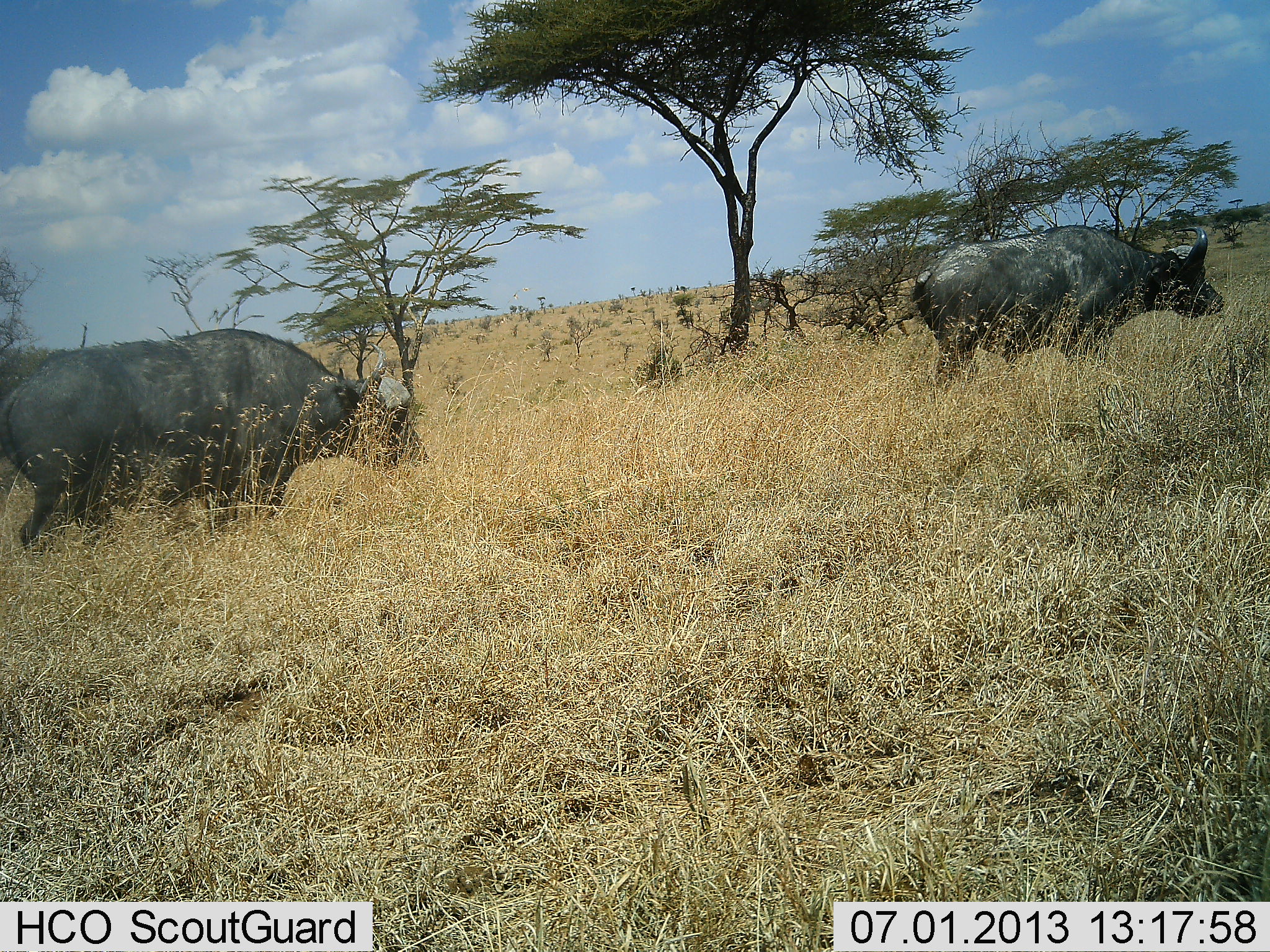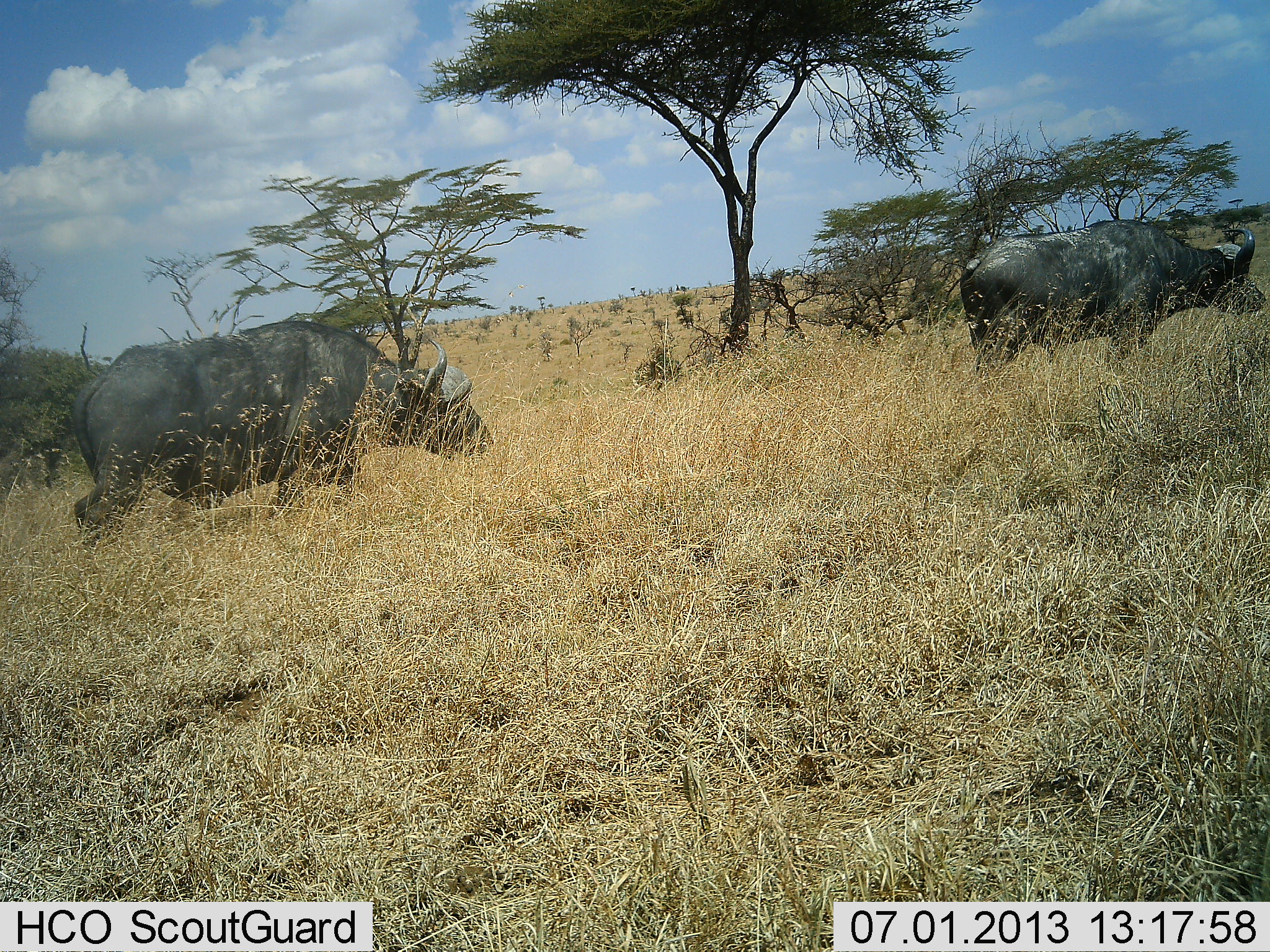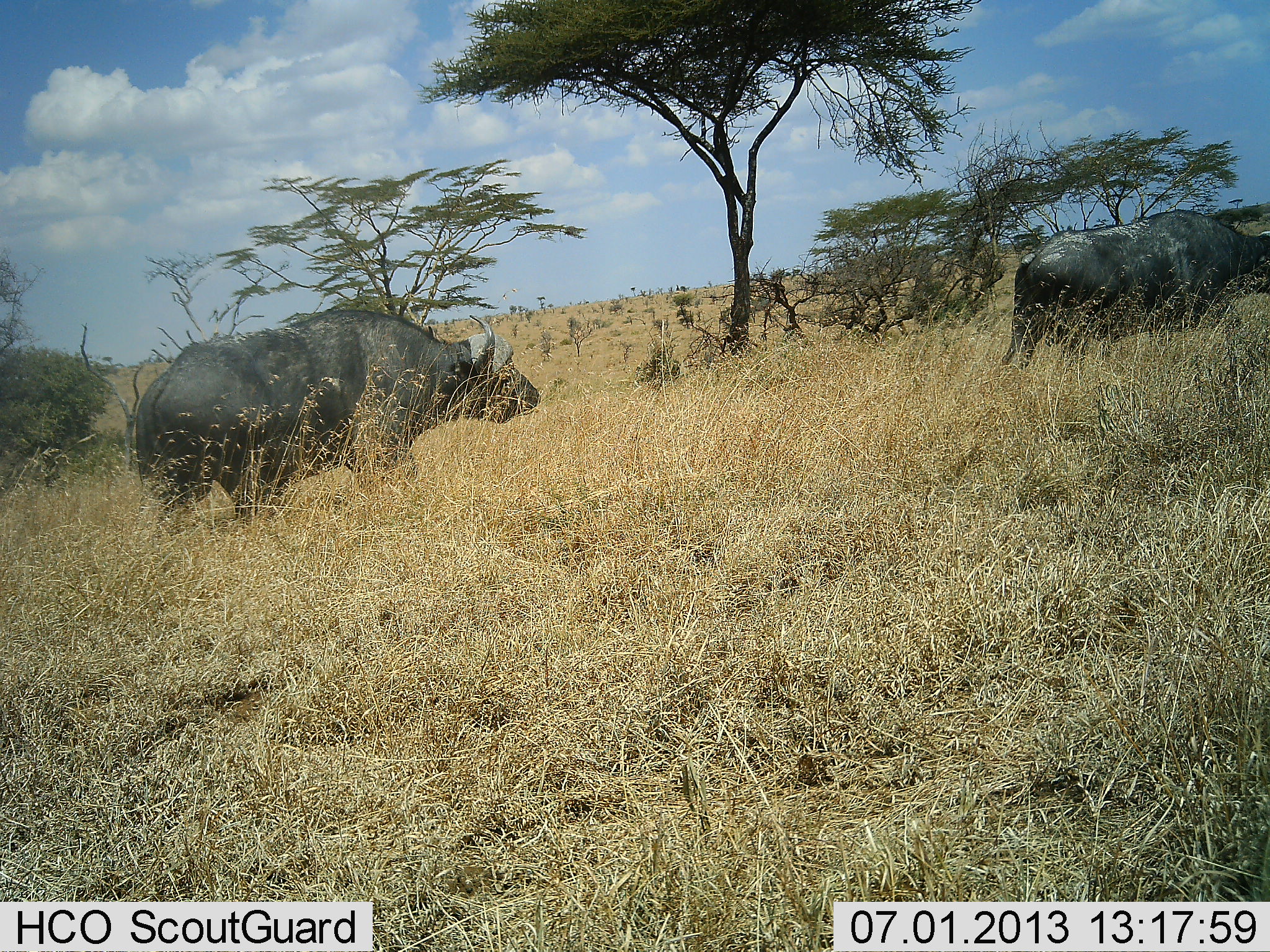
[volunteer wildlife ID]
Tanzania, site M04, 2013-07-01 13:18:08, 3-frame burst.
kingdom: Animalia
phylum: Chordata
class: Mammalia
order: Artiodactyla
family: Bovidae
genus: Syncerus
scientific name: Syncerus caffer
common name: cape buffalo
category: buffalo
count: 2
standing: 0%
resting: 0%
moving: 100%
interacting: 0%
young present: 0%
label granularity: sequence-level